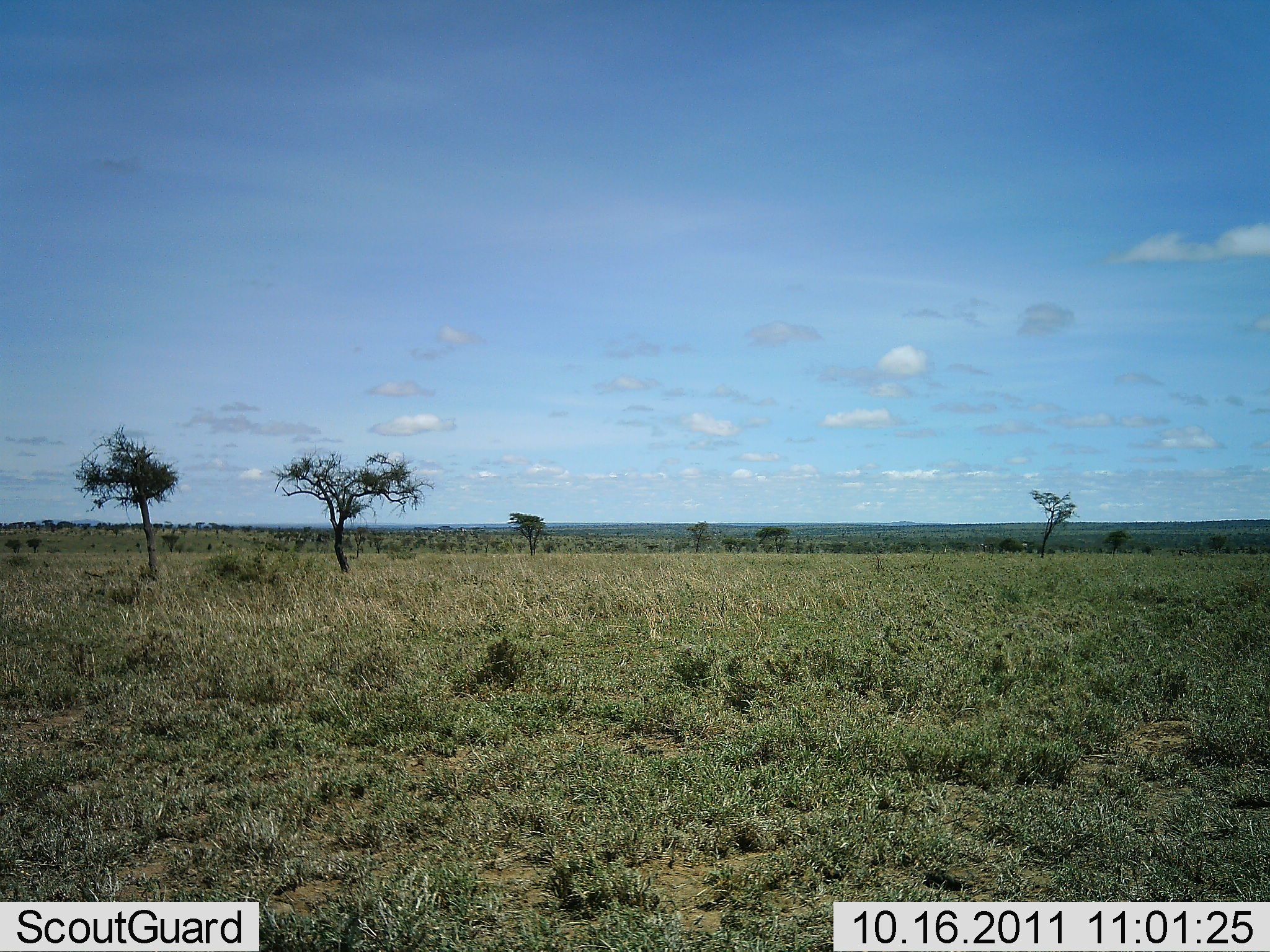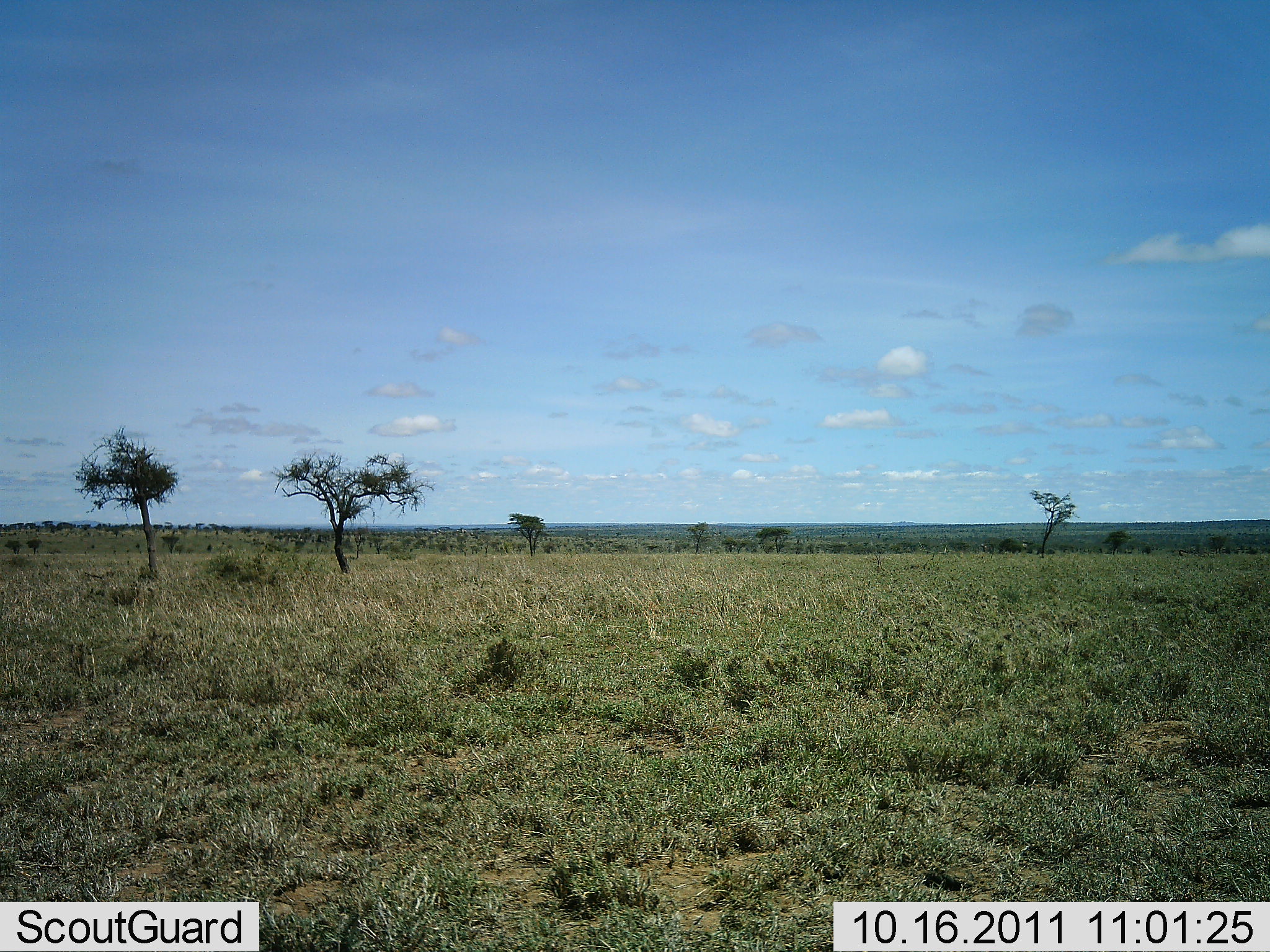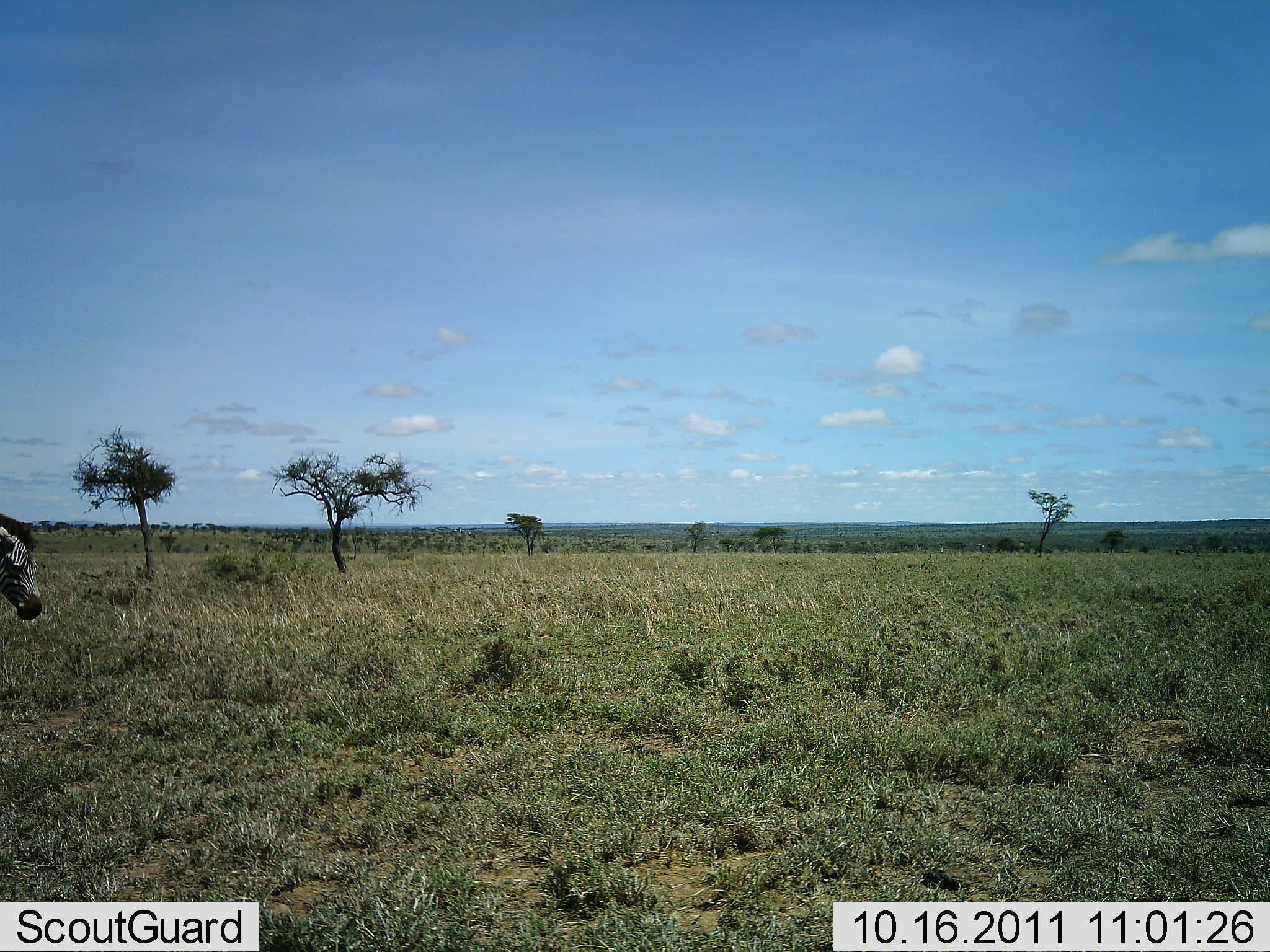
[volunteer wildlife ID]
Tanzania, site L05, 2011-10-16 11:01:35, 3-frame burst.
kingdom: Animalia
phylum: Chordata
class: Mammalia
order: Perissodactyla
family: Equidae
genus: Equus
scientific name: Equus quagga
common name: plains zebra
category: zebra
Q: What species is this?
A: Zebra (plains zebra) (Equus quagga).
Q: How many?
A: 1.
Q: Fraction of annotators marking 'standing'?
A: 0%.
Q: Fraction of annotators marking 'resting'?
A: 0%.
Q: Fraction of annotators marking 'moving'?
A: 100%.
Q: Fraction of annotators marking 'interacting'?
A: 0%.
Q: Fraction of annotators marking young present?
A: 0%.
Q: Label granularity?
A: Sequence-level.